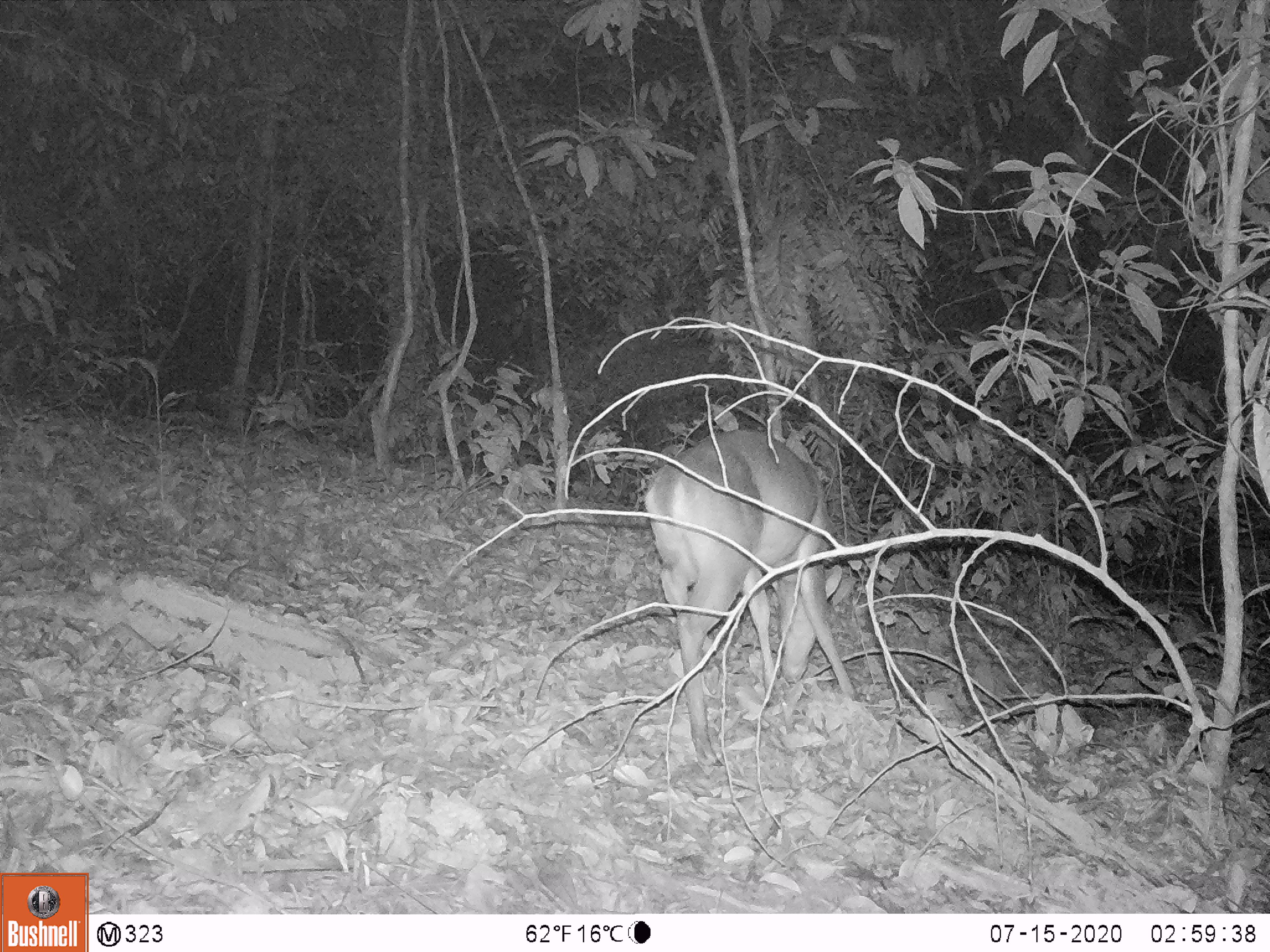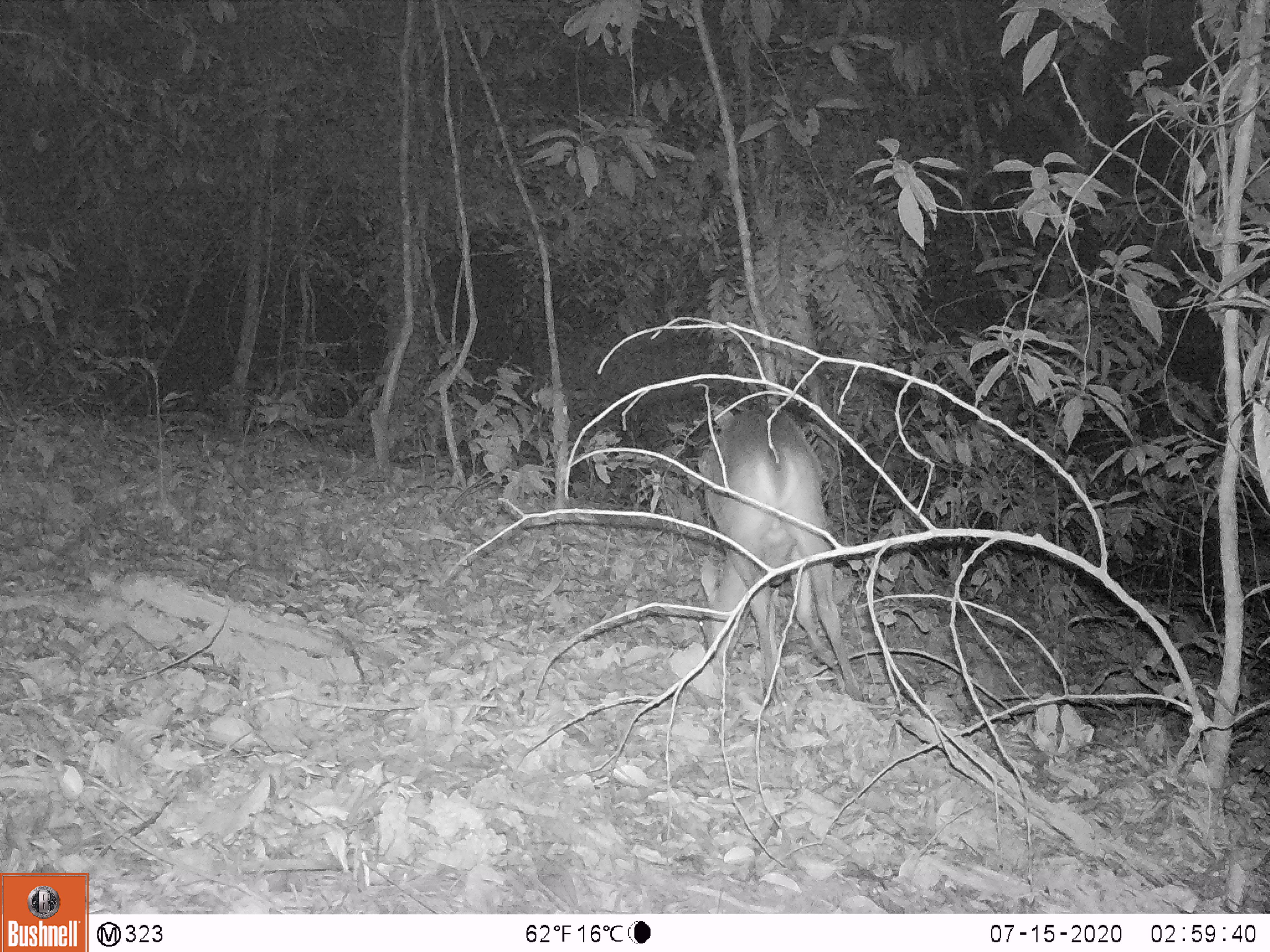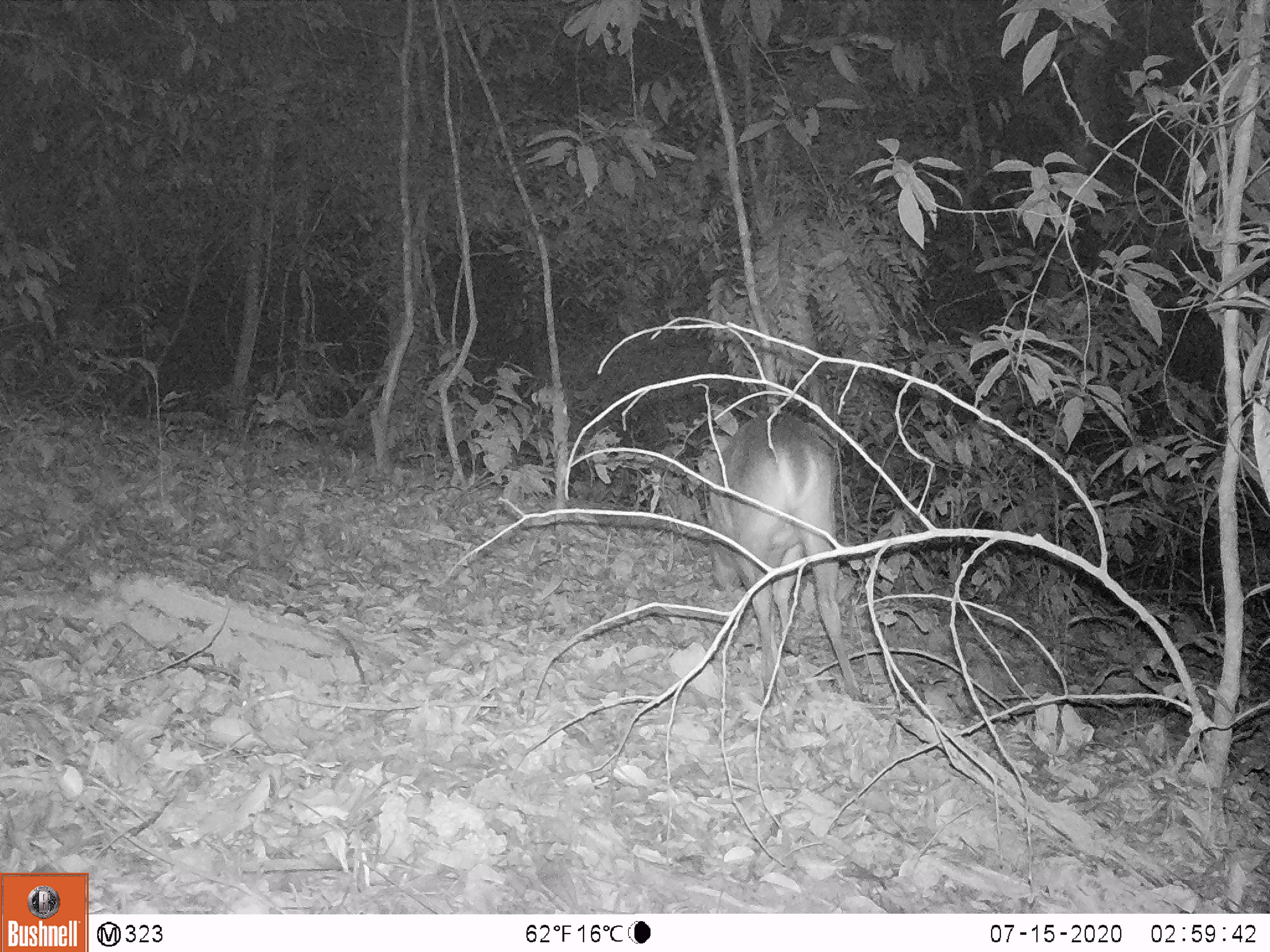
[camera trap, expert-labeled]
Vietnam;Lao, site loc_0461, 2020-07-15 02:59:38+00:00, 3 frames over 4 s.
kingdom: Animalia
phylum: Chordata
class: Mammalia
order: Artiodactyla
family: Cervidae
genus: Muntiacus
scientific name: Muntiacus vuquangensis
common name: large-antlered muntjac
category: large antlered muntjac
Large antlered muntjac (large-antlered muntjac) (Muntiacus vuquangensis). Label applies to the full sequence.